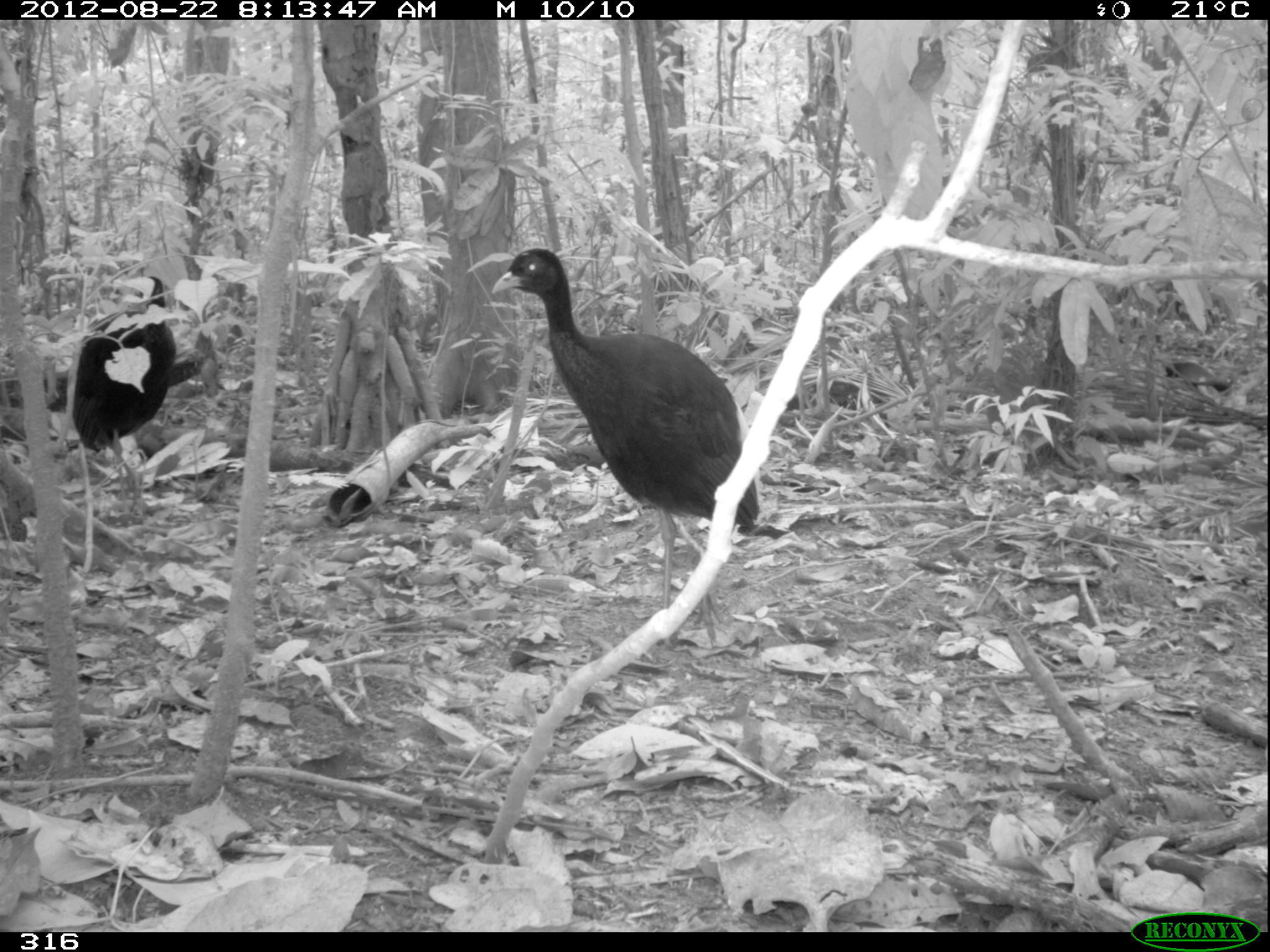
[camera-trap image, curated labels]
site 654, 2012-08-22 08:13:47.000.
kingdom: Animalia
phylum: Chordata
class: Aves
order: Gruiformes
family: Psophiidae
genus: Psophia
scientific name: Psophia leucoptera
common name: pale-winged trumpeter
Psophia leucoptera (pale-winged trumpeter).